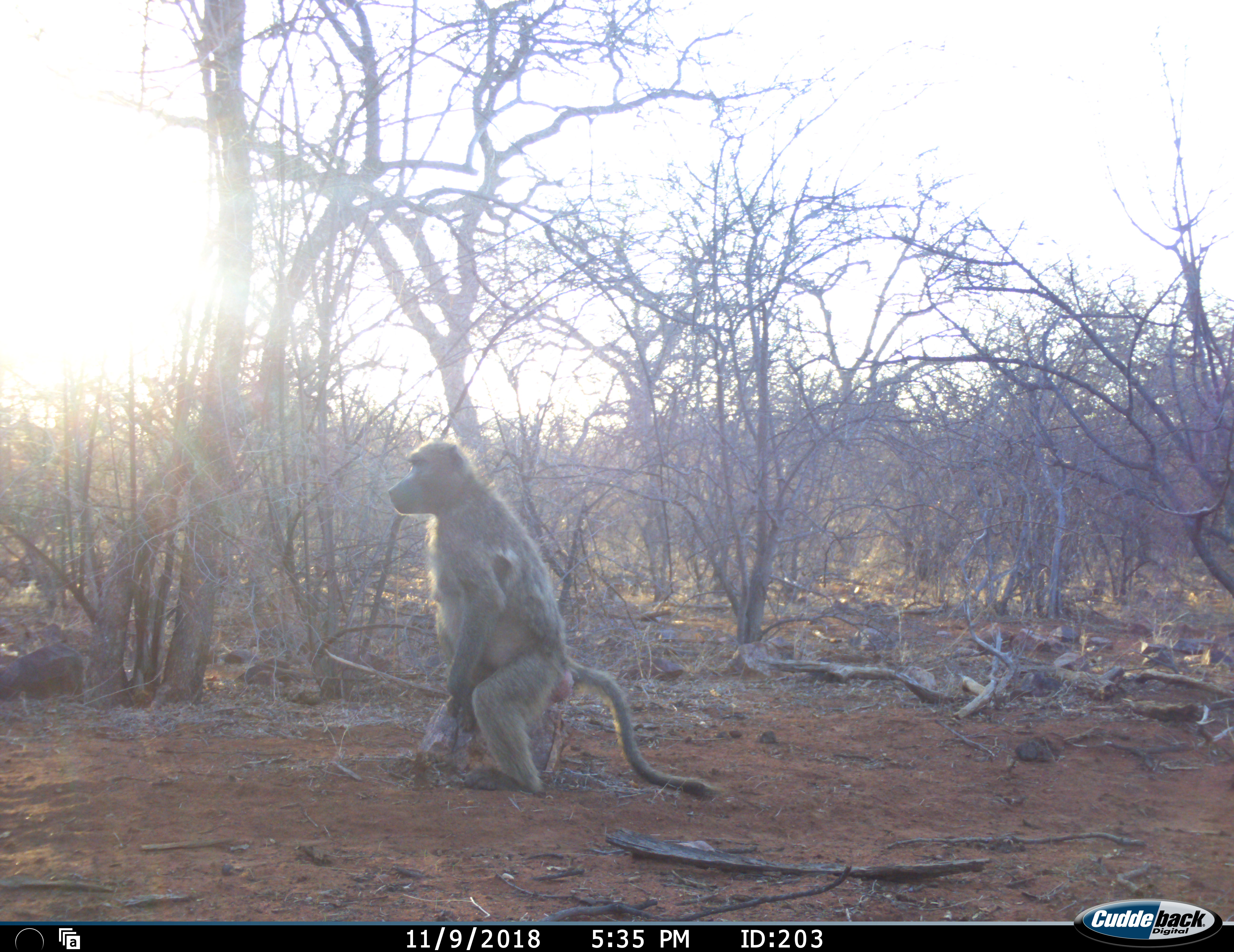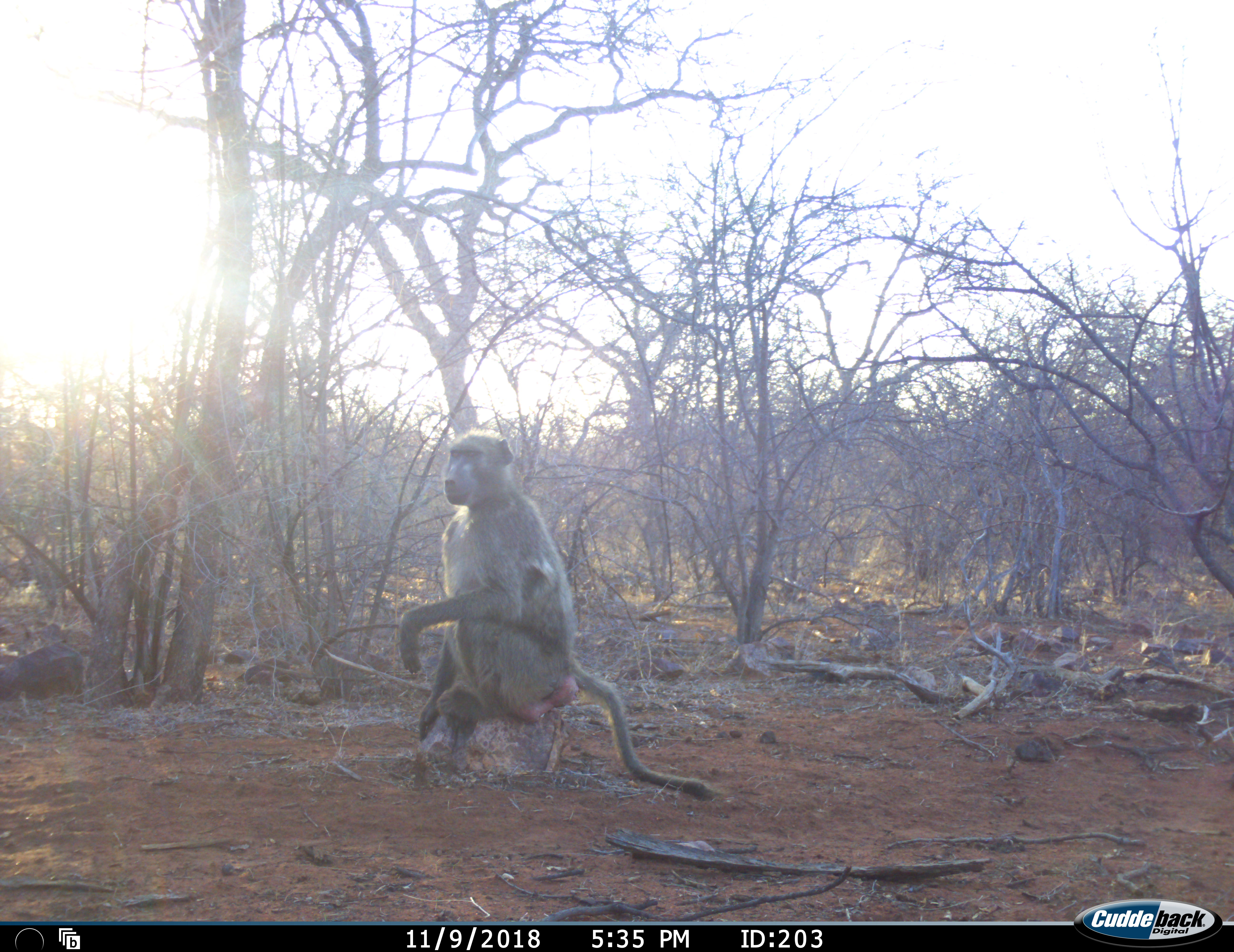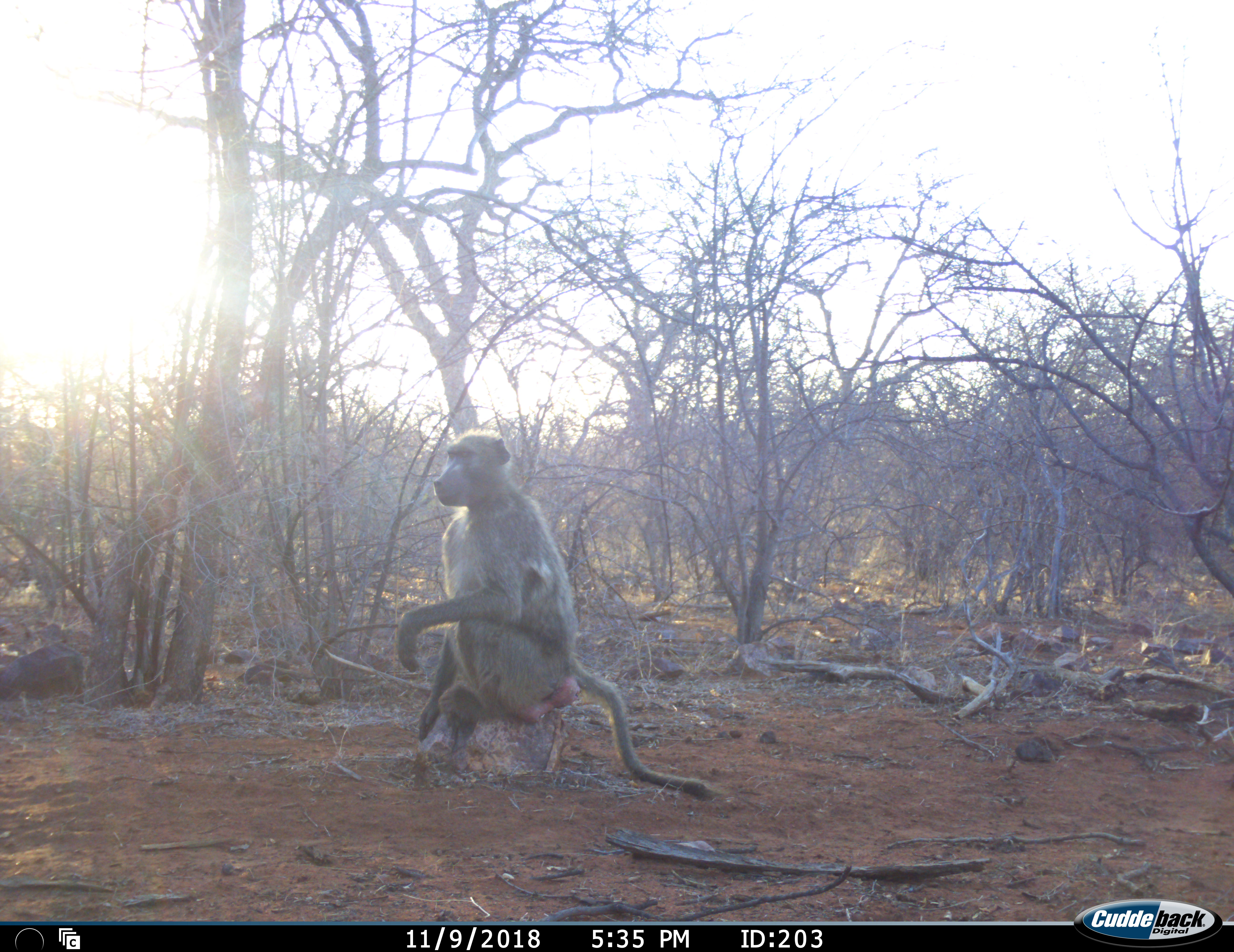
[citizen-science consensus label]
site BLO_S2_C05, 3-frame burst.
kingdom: Animalia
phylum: Chordata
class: Mammalia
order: Primates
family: Cercopithecidae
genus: Papio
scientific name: Papio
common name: baboon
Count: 1.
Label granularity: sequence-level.